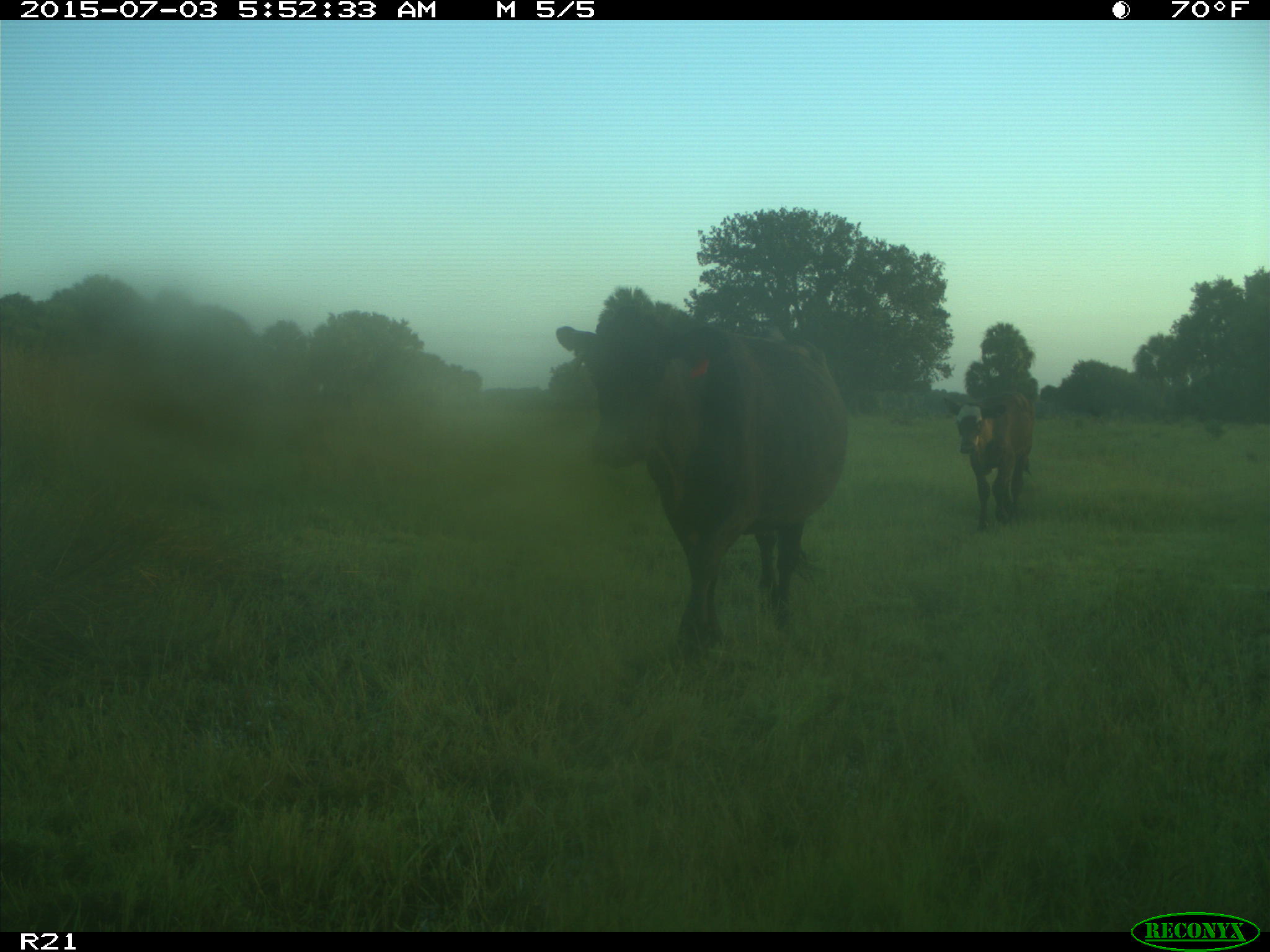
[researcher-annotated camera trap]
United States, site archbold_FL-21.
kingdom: Animalia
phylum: Chordata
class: Mammalia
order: Artiodactyla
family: Bovidae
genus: Bos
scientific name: Bos taurus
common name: domestic cow